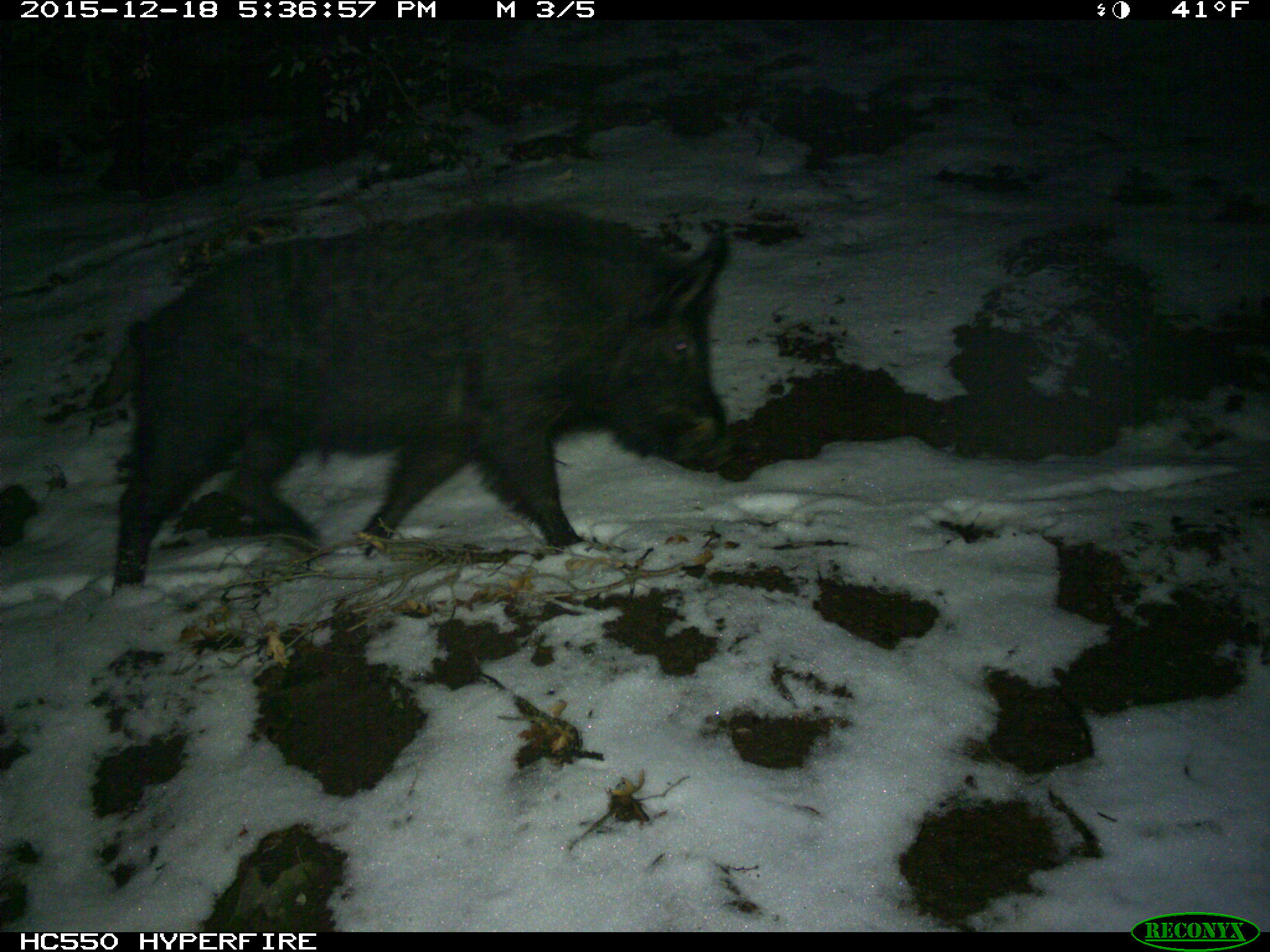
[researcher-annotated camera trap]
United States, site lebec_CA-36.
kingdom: Animalia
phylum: Chordata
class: Mammalia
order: Artiodactyla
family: Suidae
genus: Sus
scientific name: Sus scrofa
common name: wild boar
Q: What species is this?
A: Sus scrofa (wild boar).